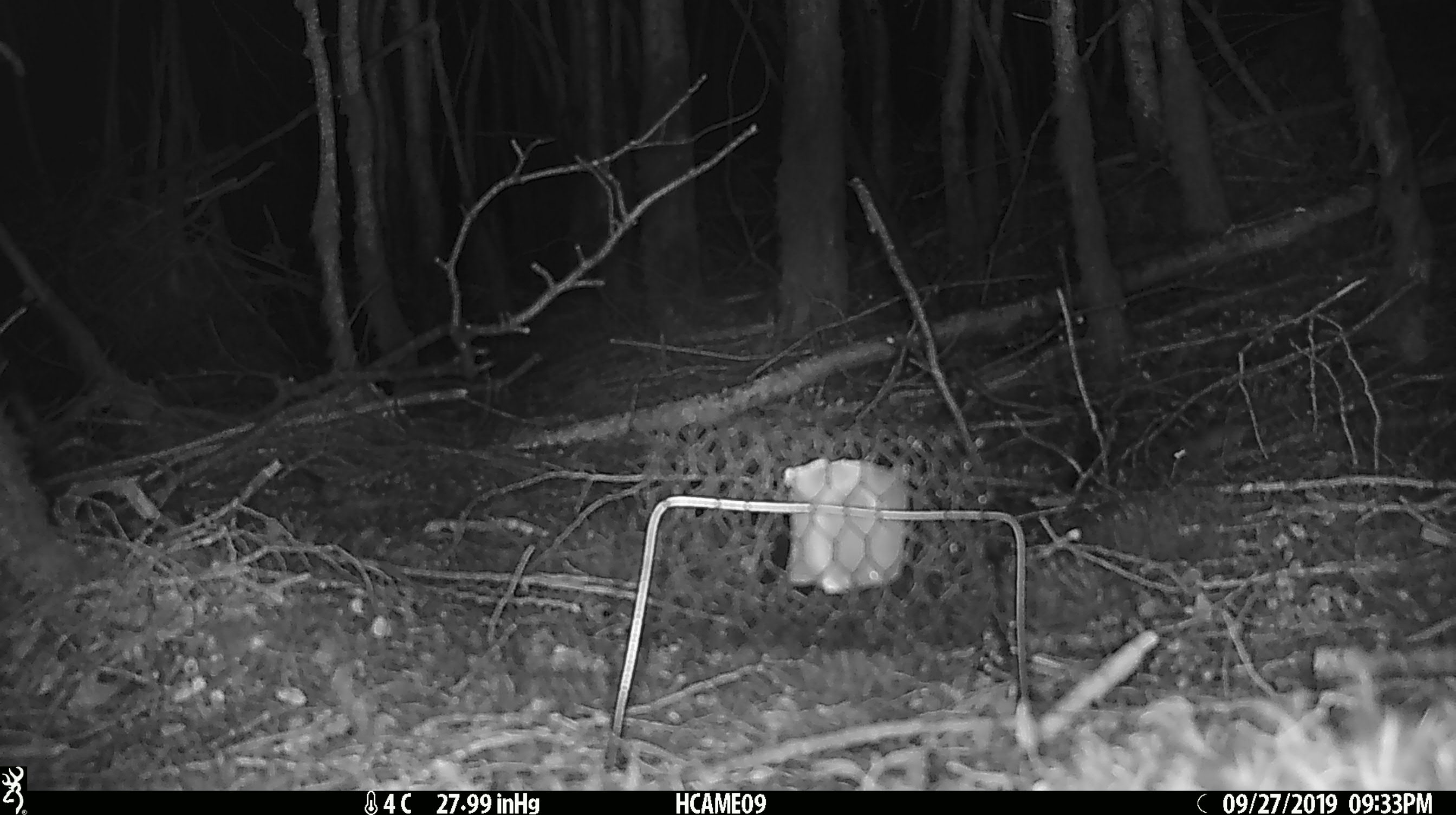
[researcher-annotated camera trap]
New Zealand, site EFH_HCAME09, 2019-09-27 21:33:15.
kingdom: Animalia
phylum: Chordata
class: Mammalia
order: Rodentia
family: Muridae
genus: Mus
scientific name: Mus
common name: mouse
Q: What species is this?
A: Mouse (Mus).